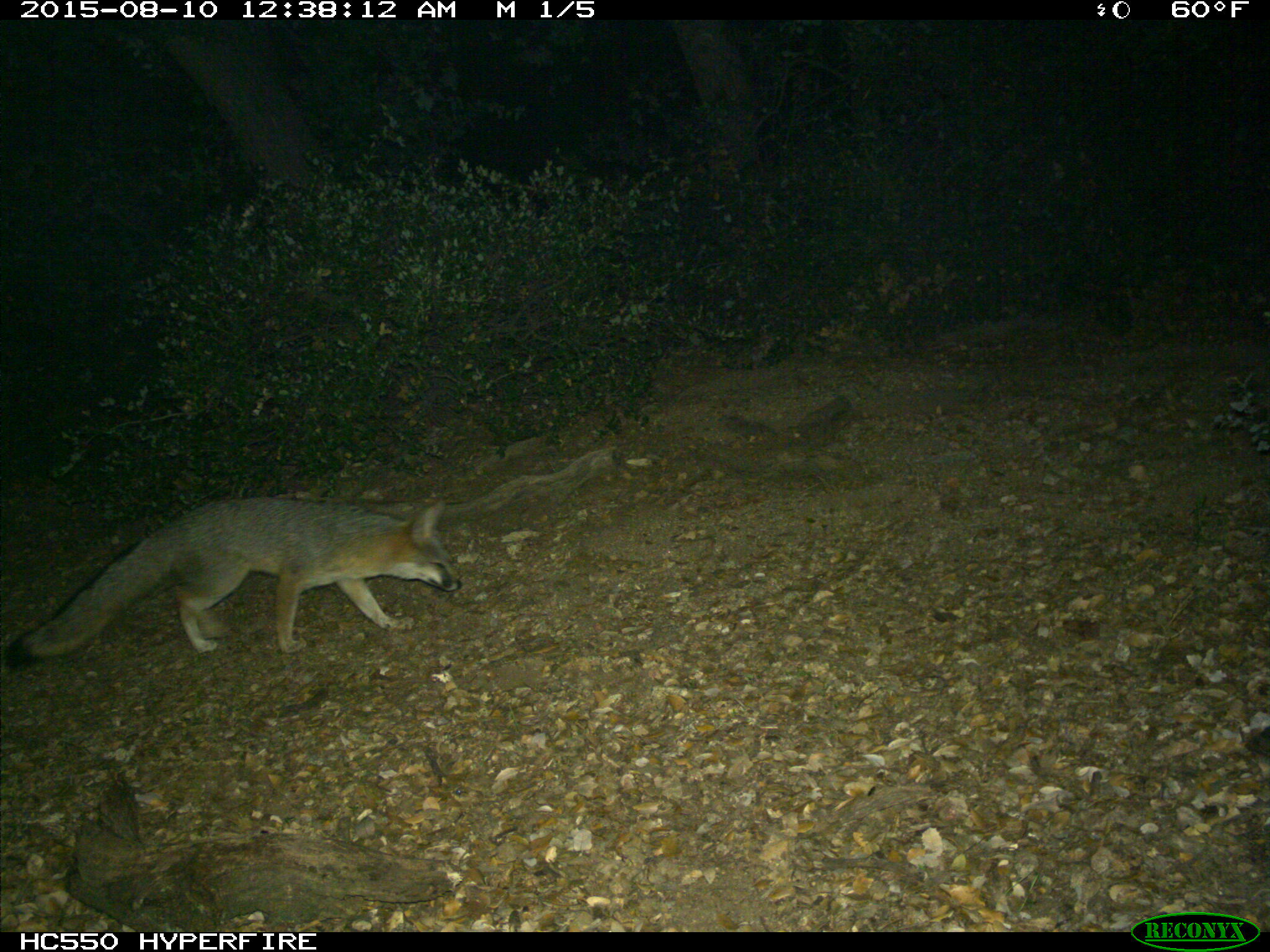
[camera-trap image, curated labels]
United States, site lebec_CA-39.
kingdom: Animalia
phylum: Chordata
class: Mammalia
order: Carnivora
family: Canidae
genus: Urocyon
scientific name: Urocyon cinereoargenteus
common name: gray fox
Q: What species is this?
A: Urocyon cinereoargenteus (gray fox).